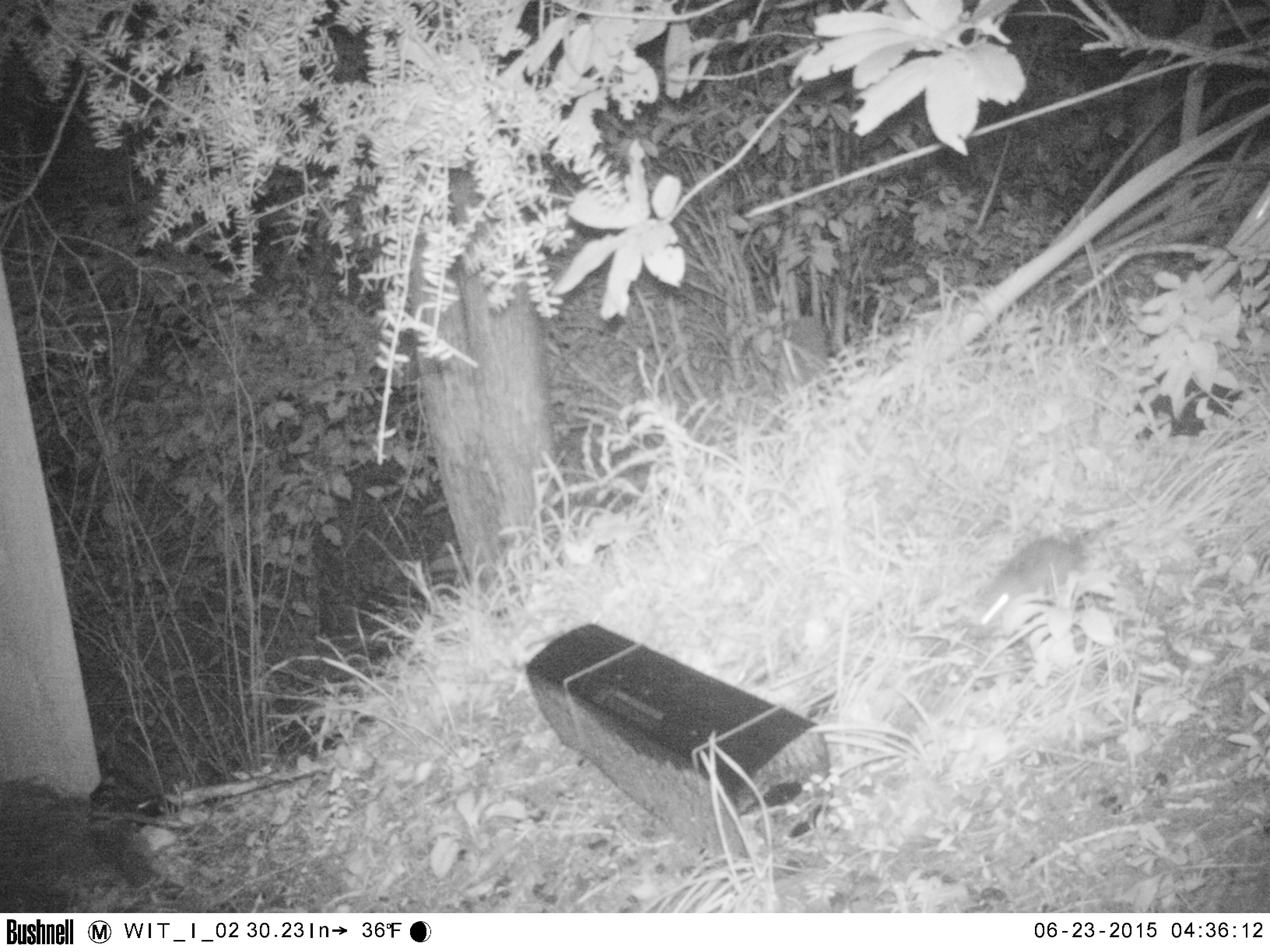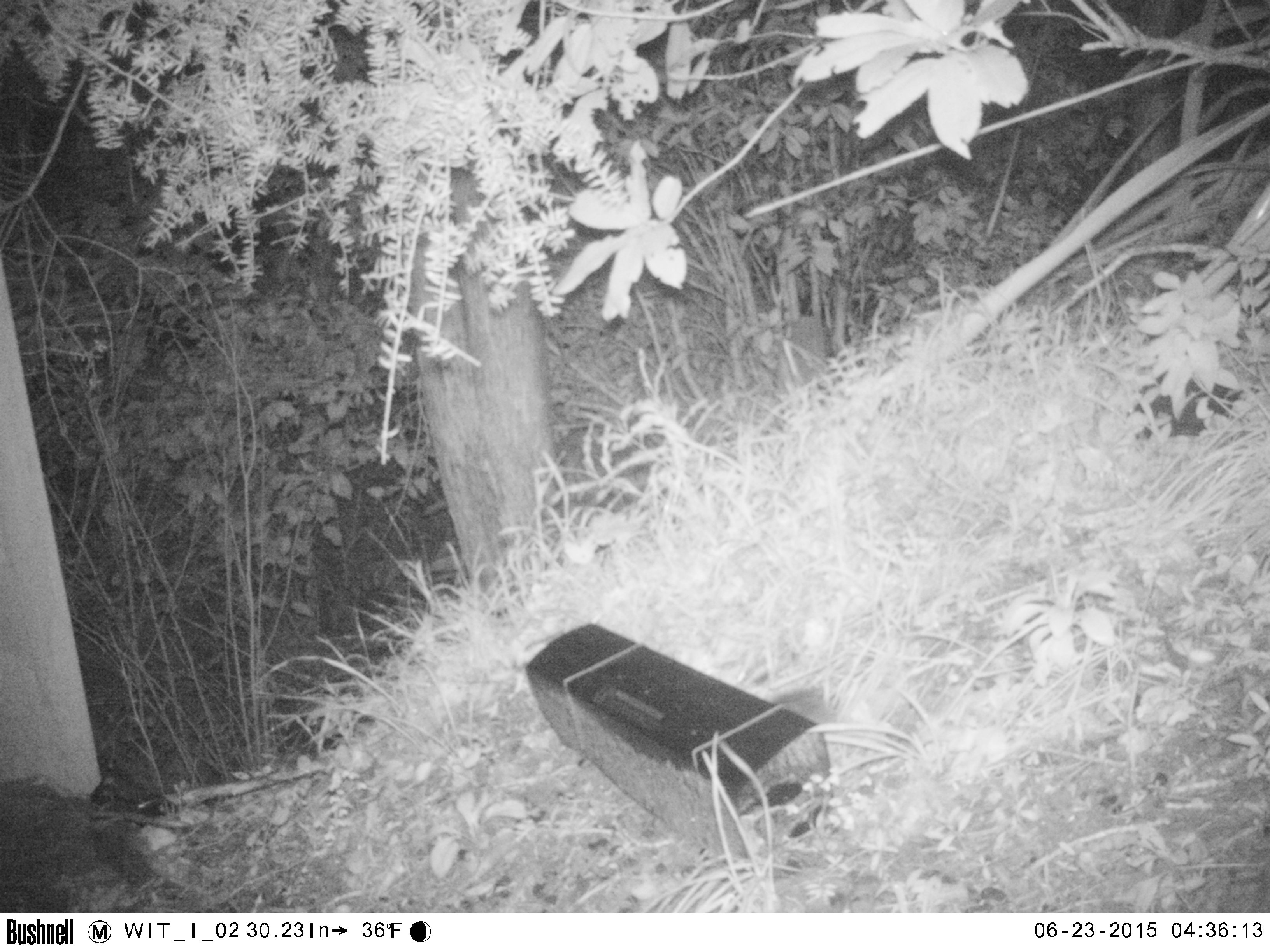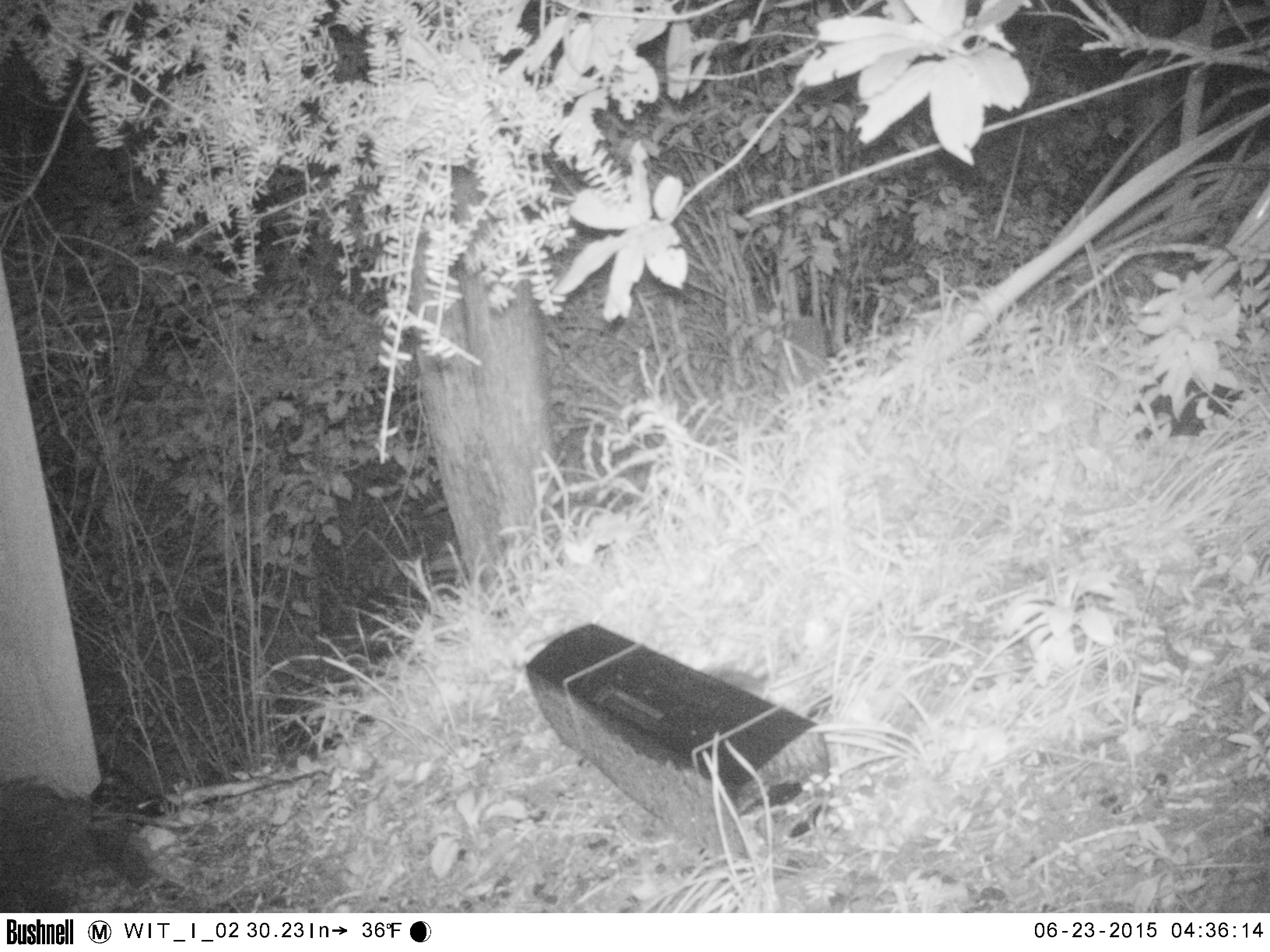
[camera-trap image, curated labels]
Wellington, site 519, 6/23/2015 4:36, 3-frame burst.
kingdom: Animalia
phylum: Chordata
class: Mammalia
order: Rodentia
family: Muridae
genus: Rattus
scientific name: Rattus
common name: rat